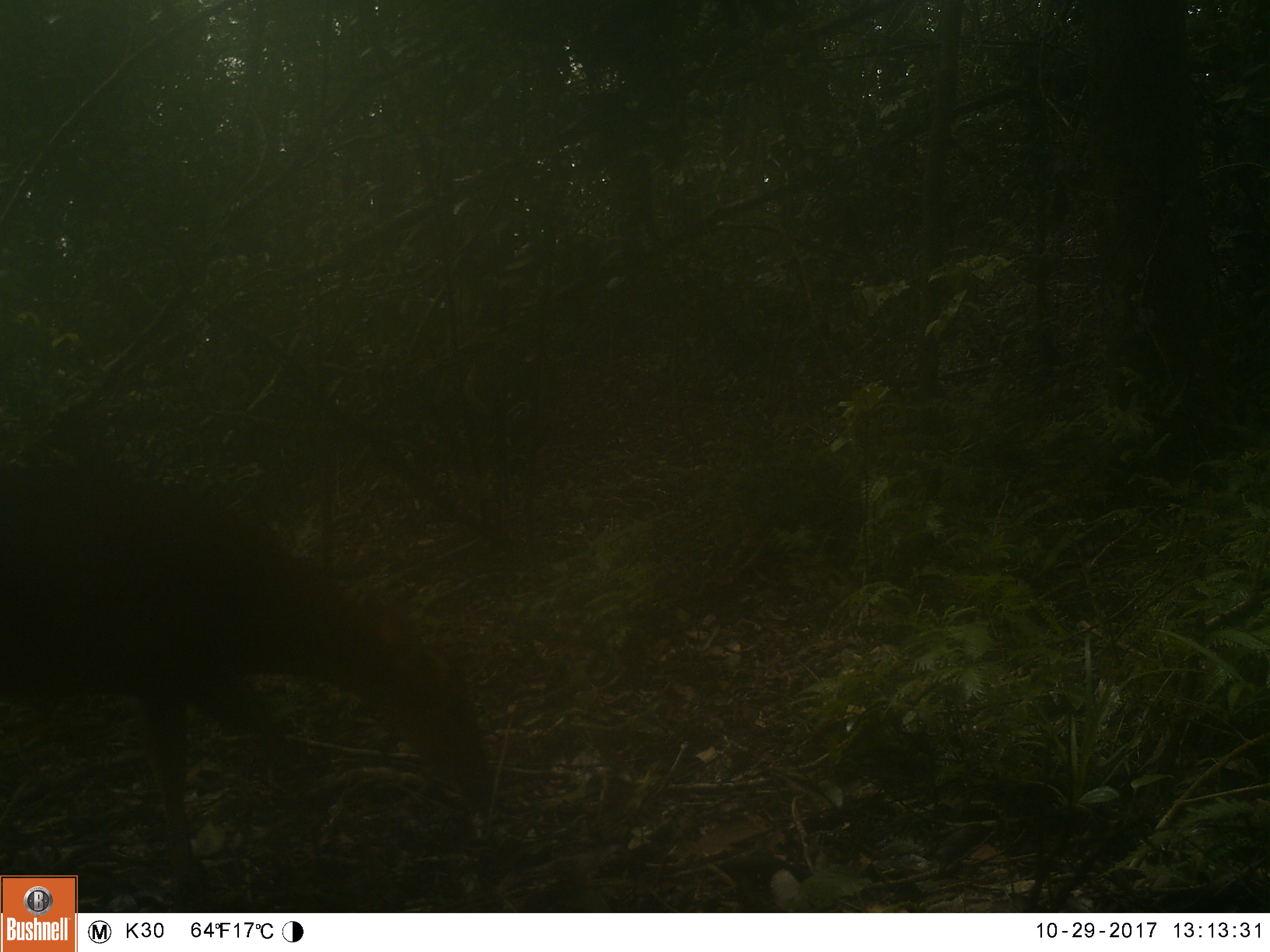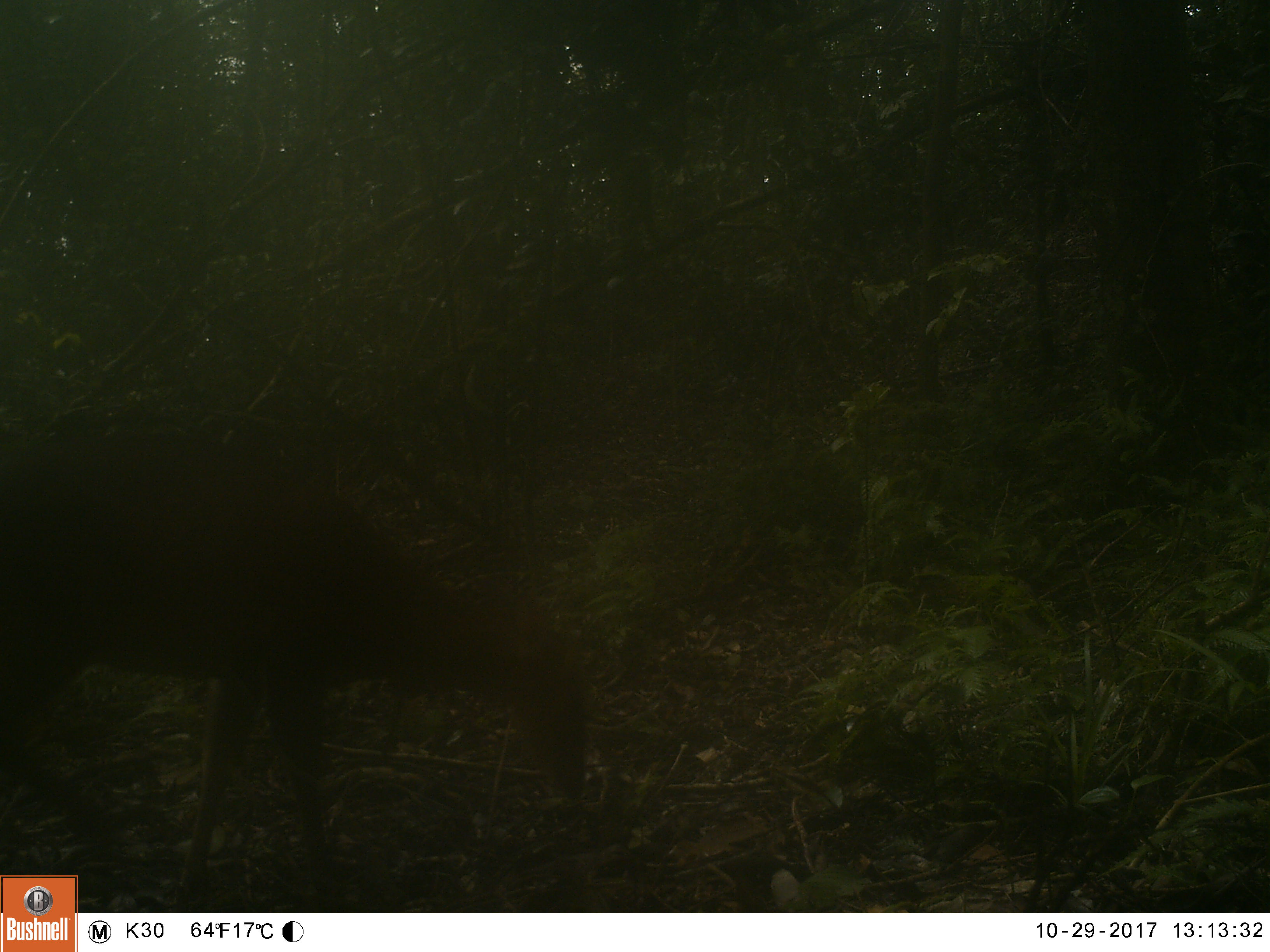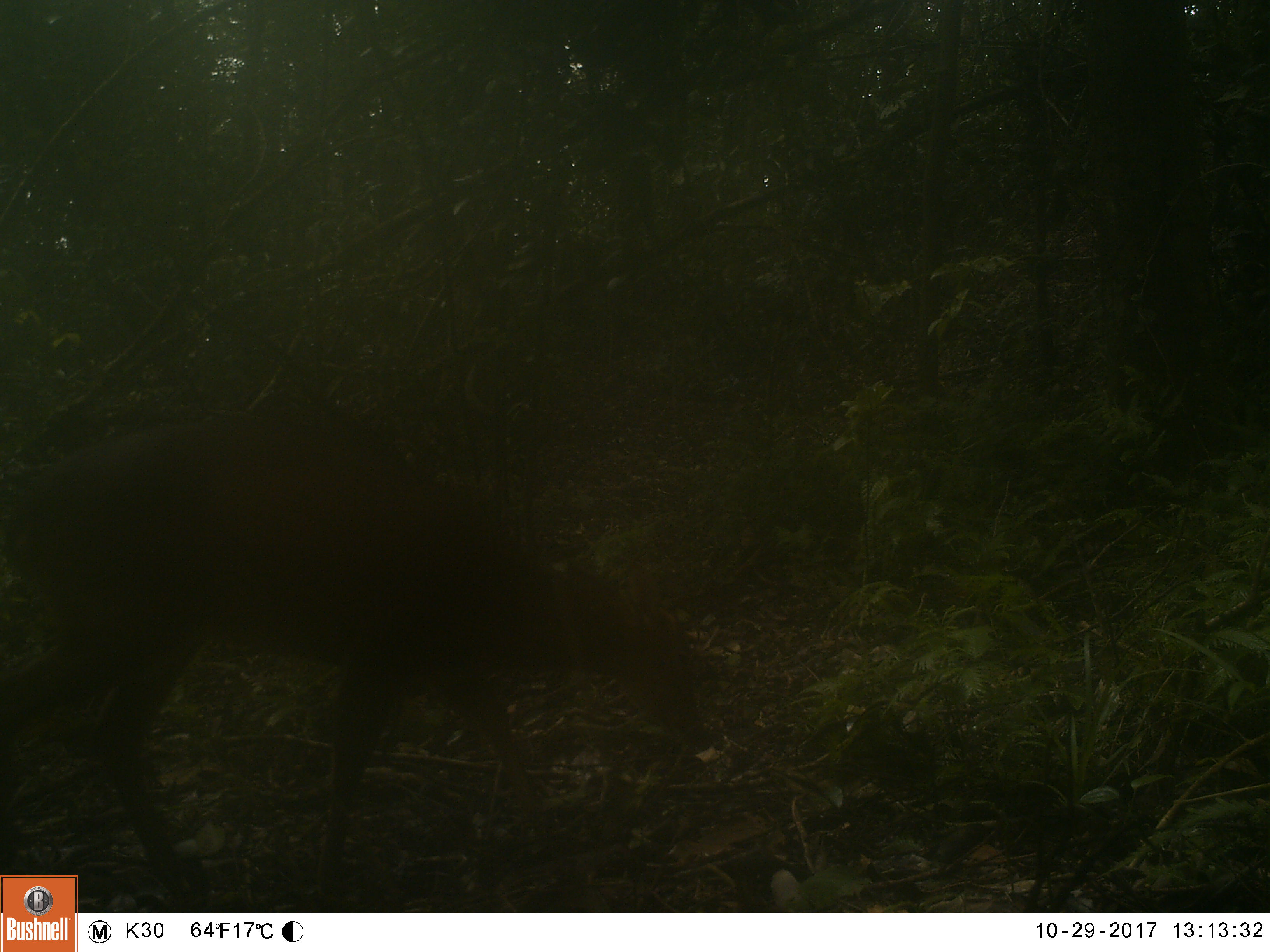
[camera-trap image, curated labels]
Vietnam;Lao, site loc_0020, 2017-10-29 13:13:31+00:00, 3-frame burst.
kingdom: Animalia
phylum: Chordata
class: Mammalia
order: Artiodactyla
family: Cervidae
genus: Muntiacus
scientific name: Muntiacus vuquangensis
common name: large-antlered muntjac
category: large antlered muntjac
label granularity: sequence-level